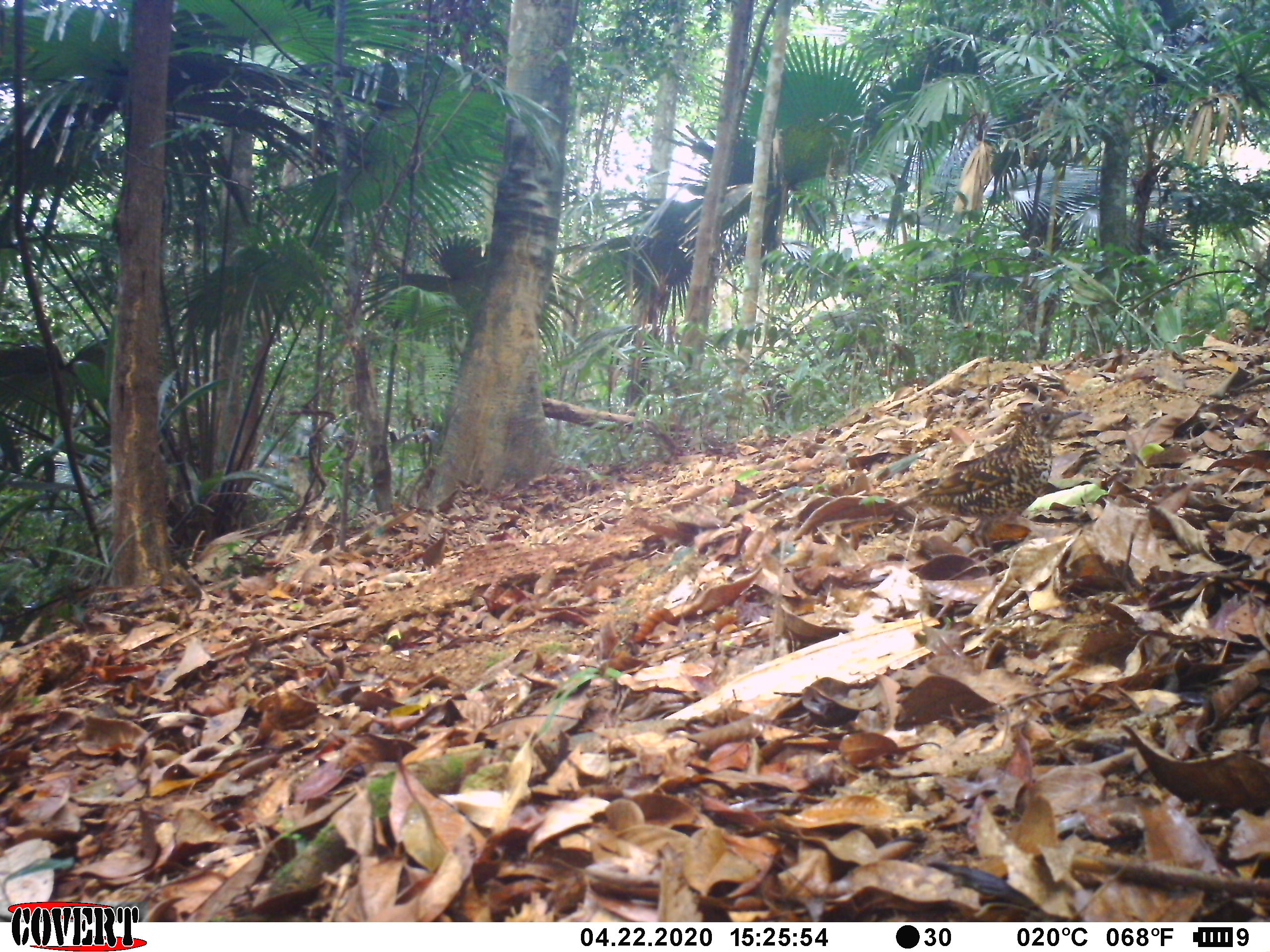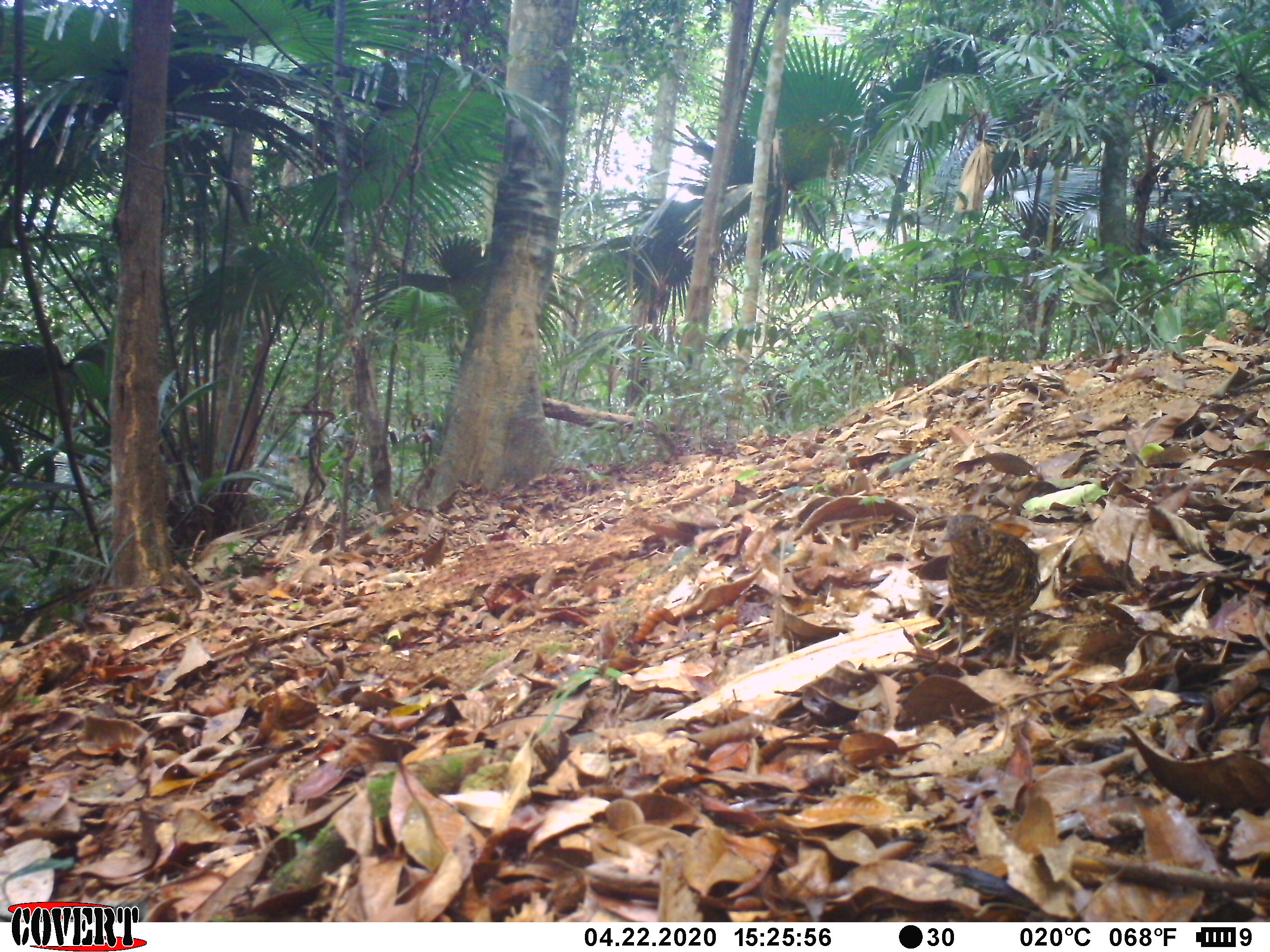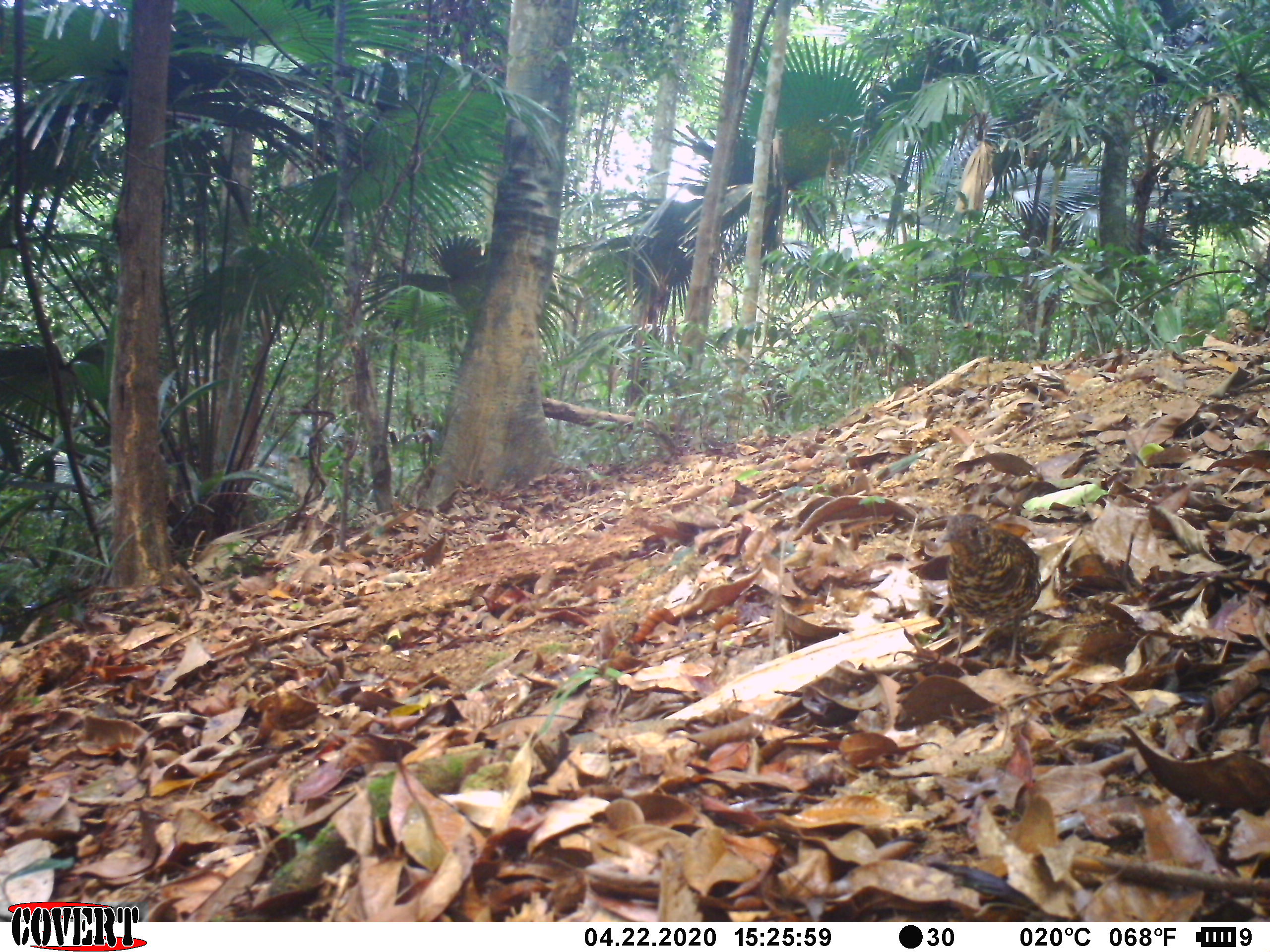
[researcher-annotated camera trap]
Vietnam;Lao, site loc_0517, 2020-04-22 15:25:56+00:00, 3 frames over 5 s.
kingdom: Animalia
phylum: Chordata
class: Aves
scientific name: Aves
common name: bird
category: unidentified bird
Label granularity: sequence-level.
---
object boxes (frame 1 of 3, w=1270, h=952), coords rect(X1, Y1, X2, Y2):
unidentified bird: rect(879, 399, 1083, 557)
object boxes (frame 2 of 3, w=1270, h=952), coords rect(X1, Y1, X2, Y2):
unidentified bird: rect(932, 511, 1042, 671)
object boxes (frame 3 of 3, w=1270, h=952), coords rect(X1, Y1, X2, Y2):
unidentified bird: rect(936, 509, 1042, 668)